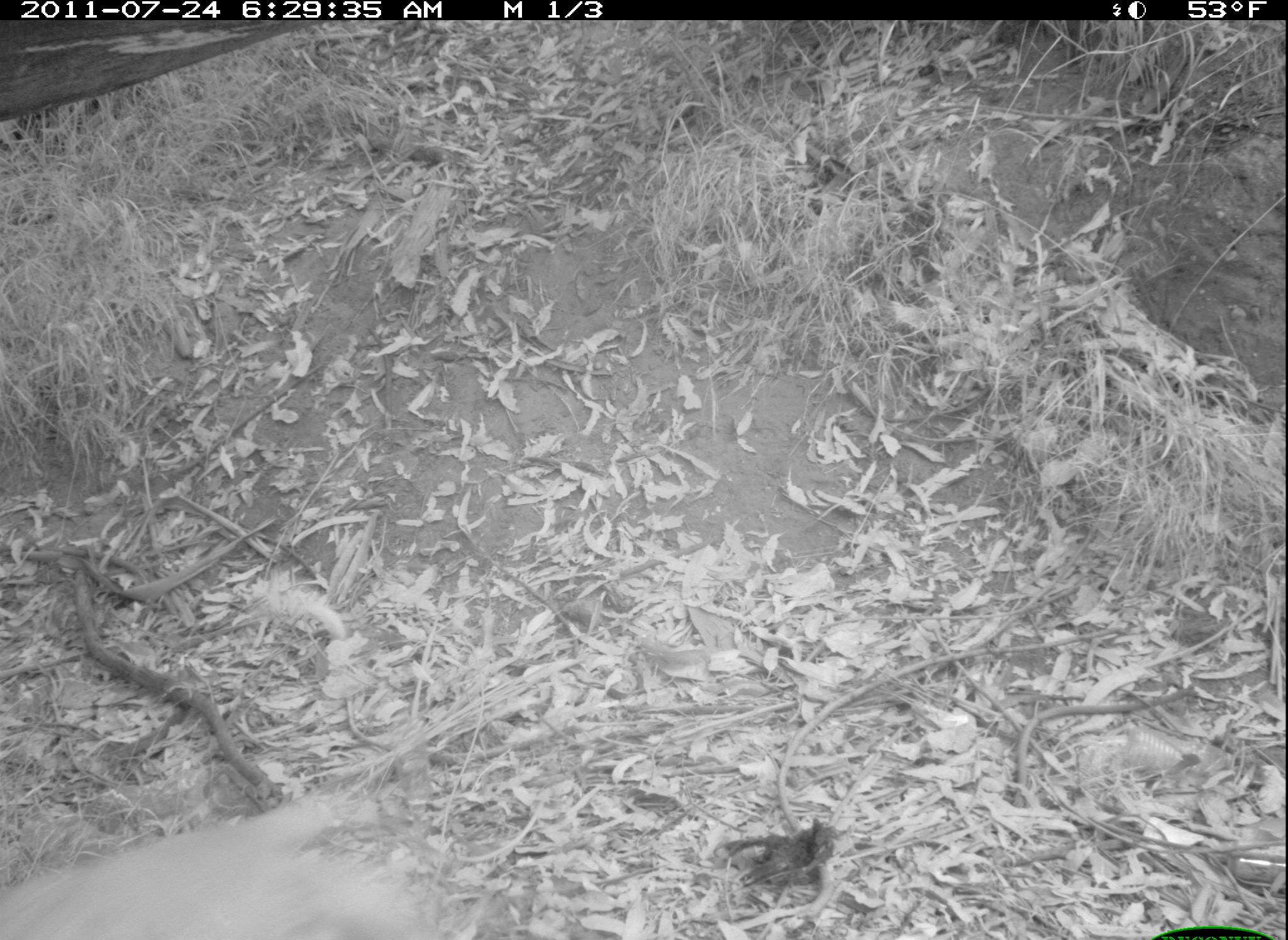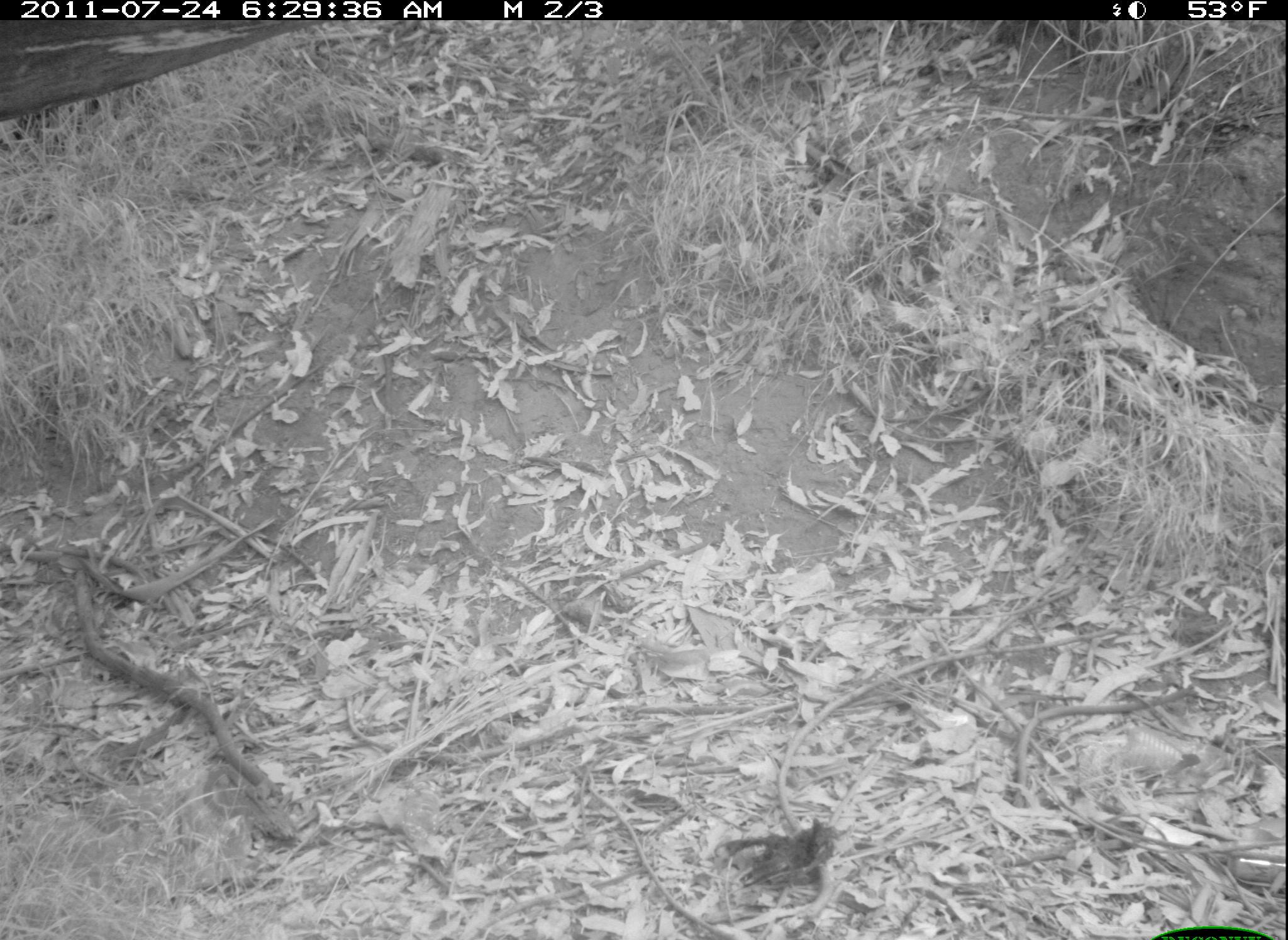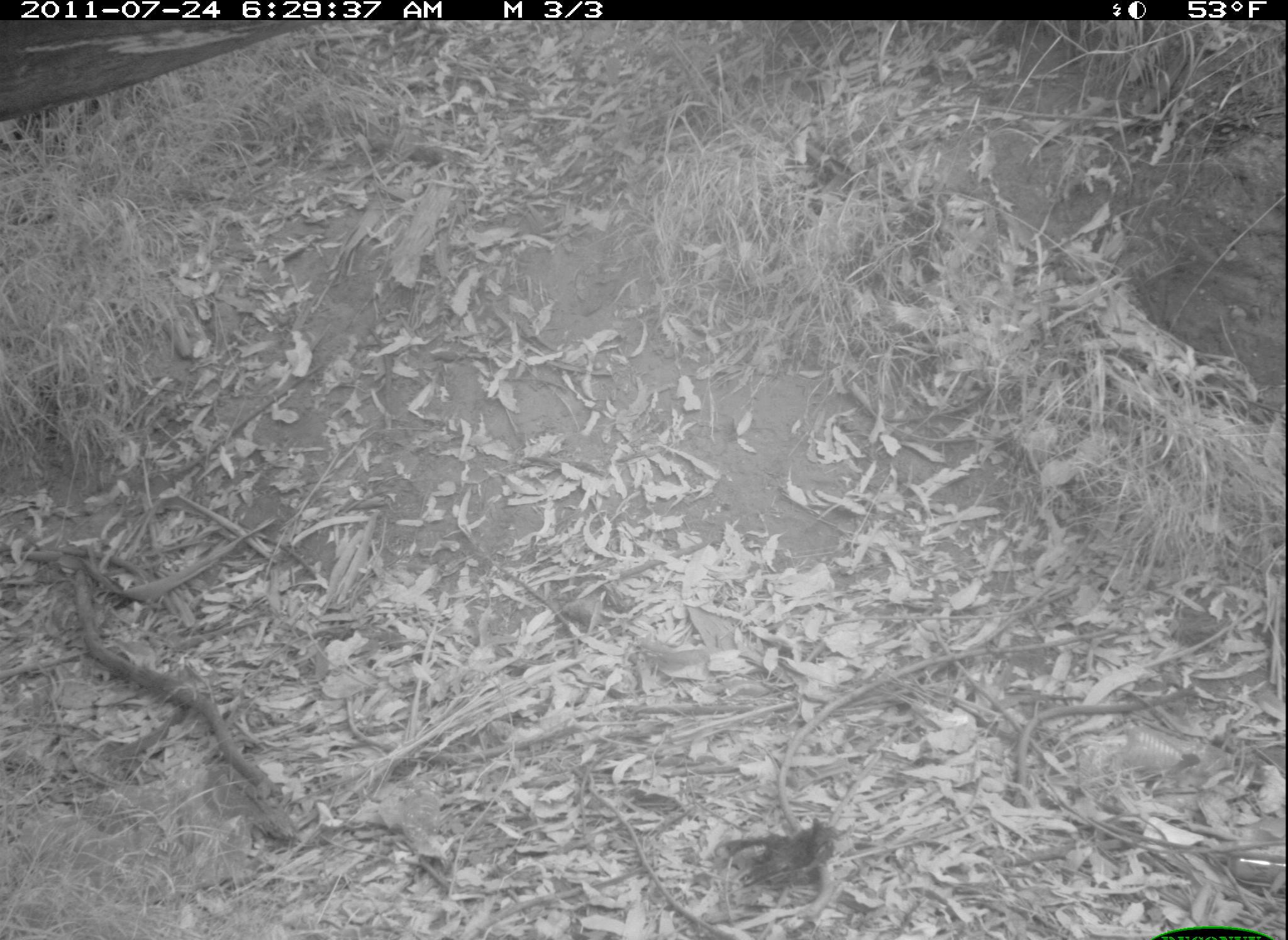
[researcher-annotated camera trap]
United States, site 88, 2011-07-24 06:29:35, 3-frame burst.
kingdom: Animalia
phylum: Chordata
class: Mammalia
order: Carnivora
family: Canidae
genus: Canis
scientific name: Canis familiaris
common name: domestic dog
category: dog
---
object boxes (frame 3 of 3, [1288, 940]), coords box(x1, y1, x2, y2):
dog: box(700, 791, 881, 923)